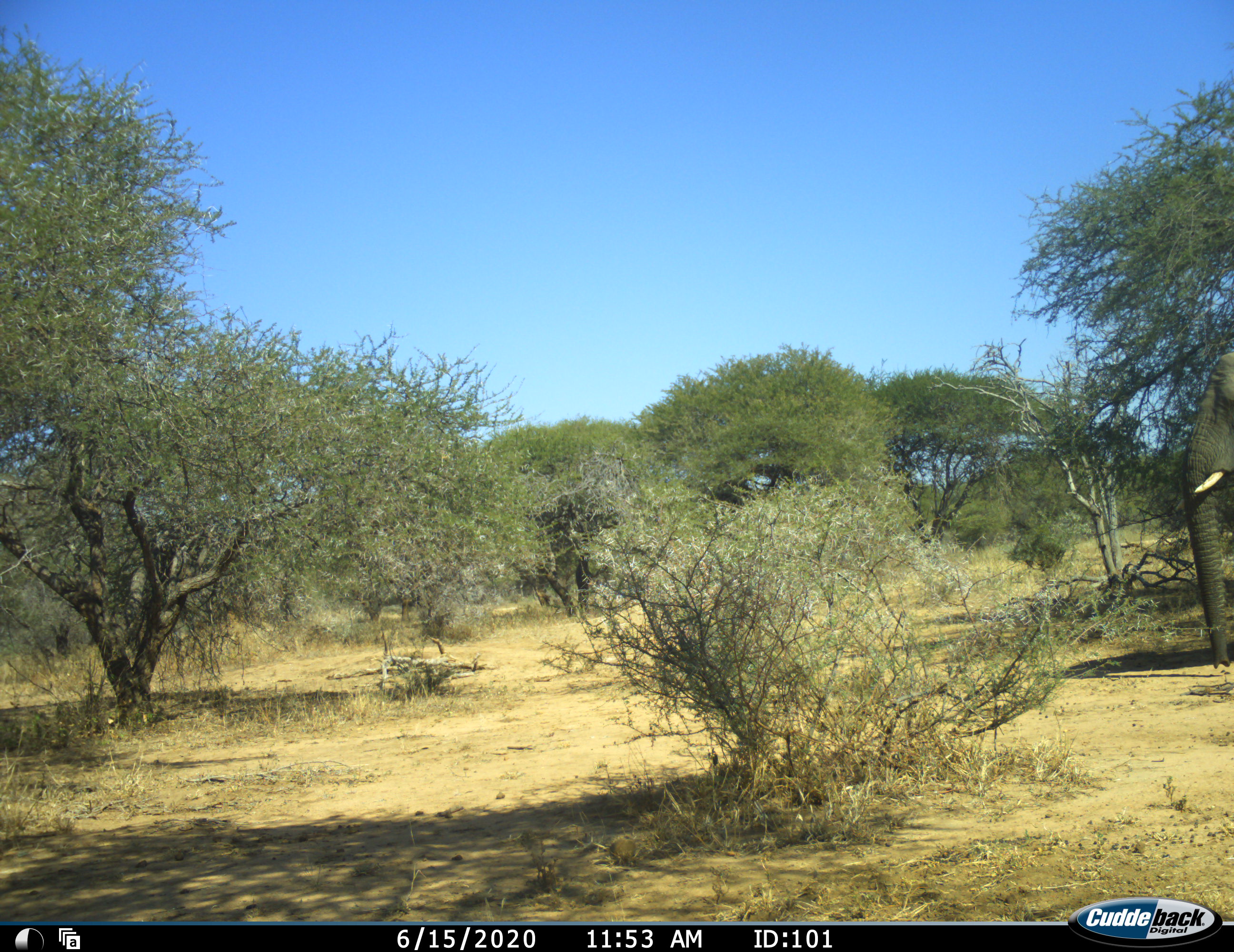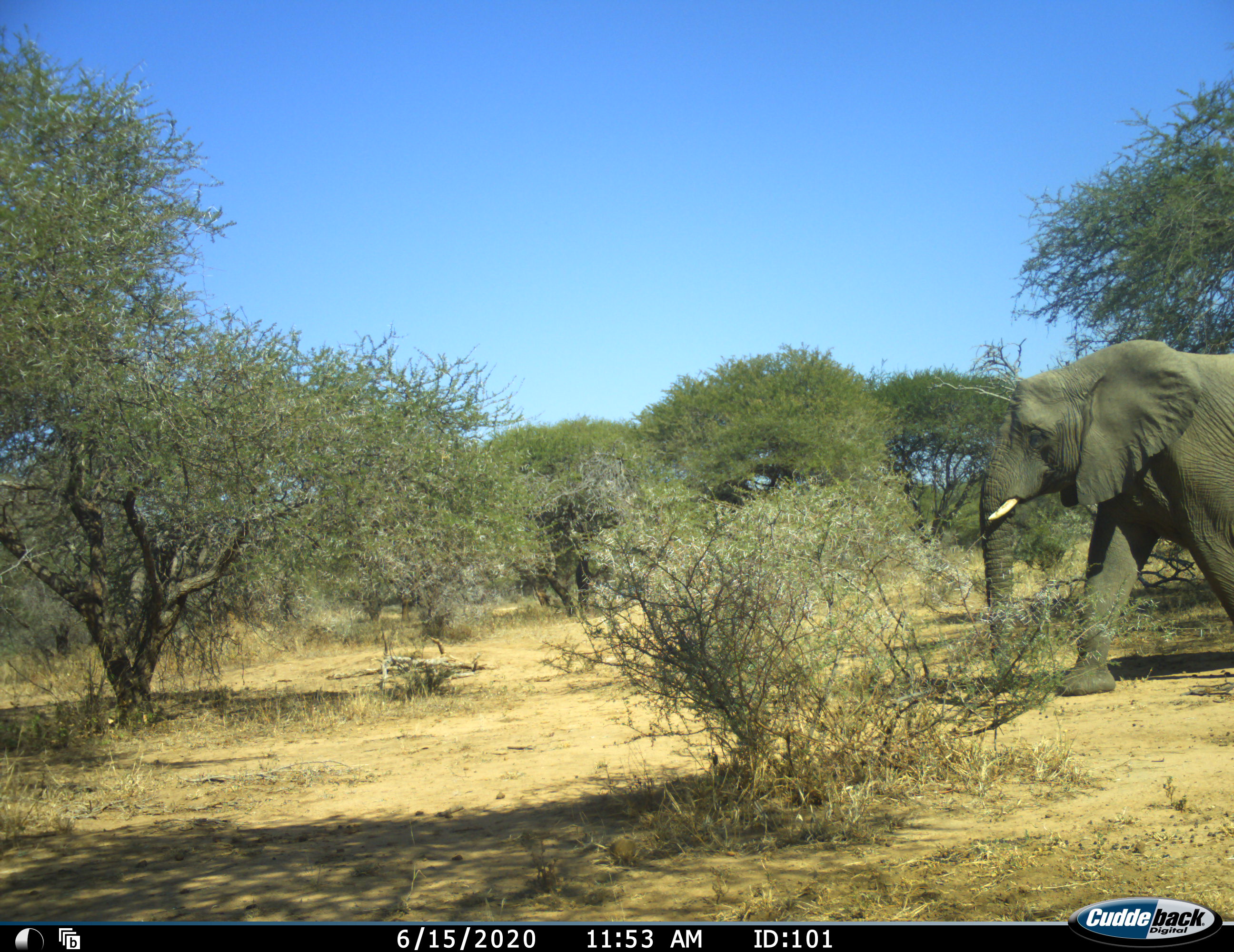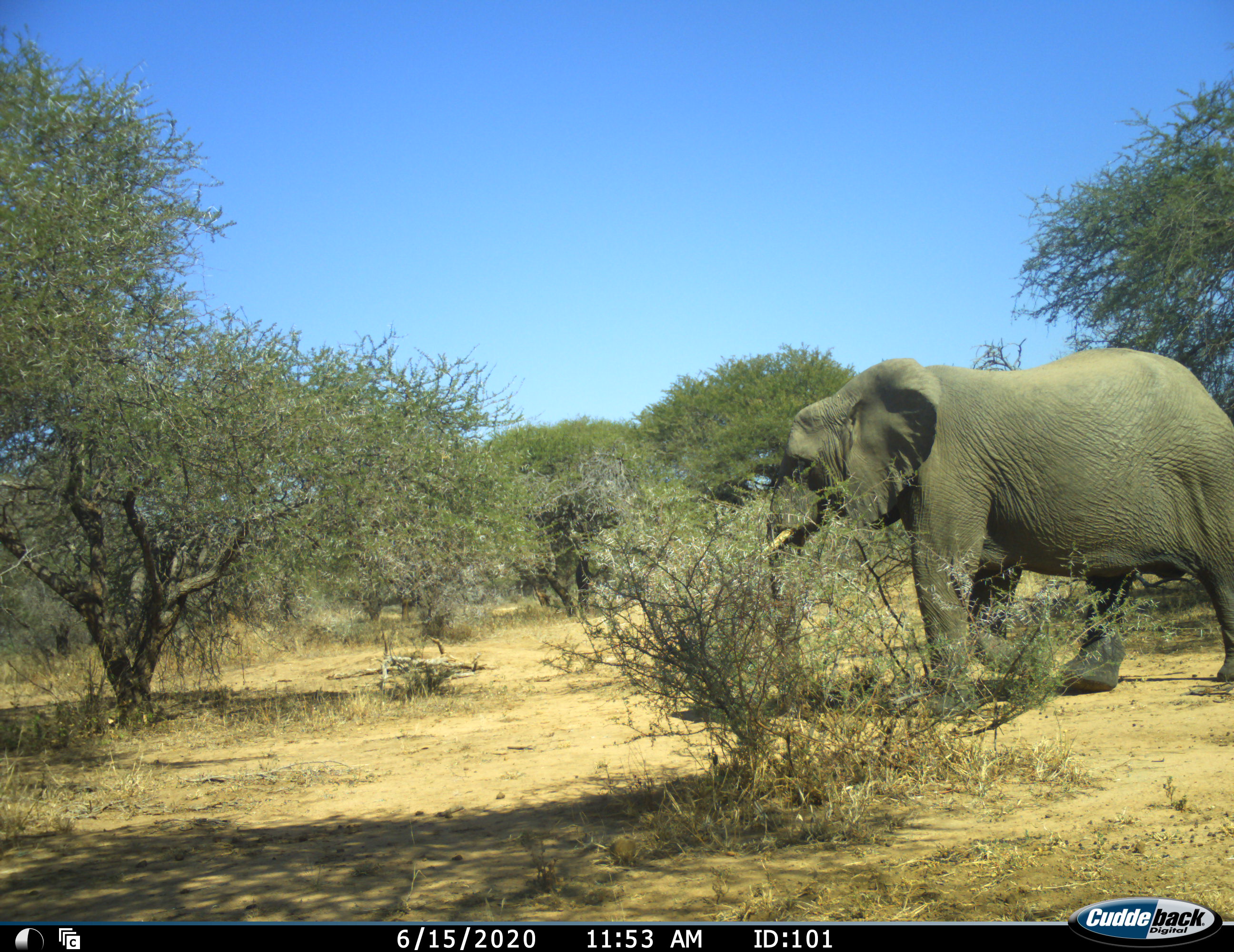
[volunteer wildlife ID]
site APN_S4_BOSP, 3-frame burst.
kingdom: Animalia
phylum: Chordata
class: Mammalia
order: Proboscidea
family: Elephantidae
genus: Loxodonta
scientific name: Loxodonta africana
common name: african bush elephant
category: elephant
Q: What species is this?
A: Elephant (african bush elephant) (Loxodonta africana).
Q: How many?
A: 1.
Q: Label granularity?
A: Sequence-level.